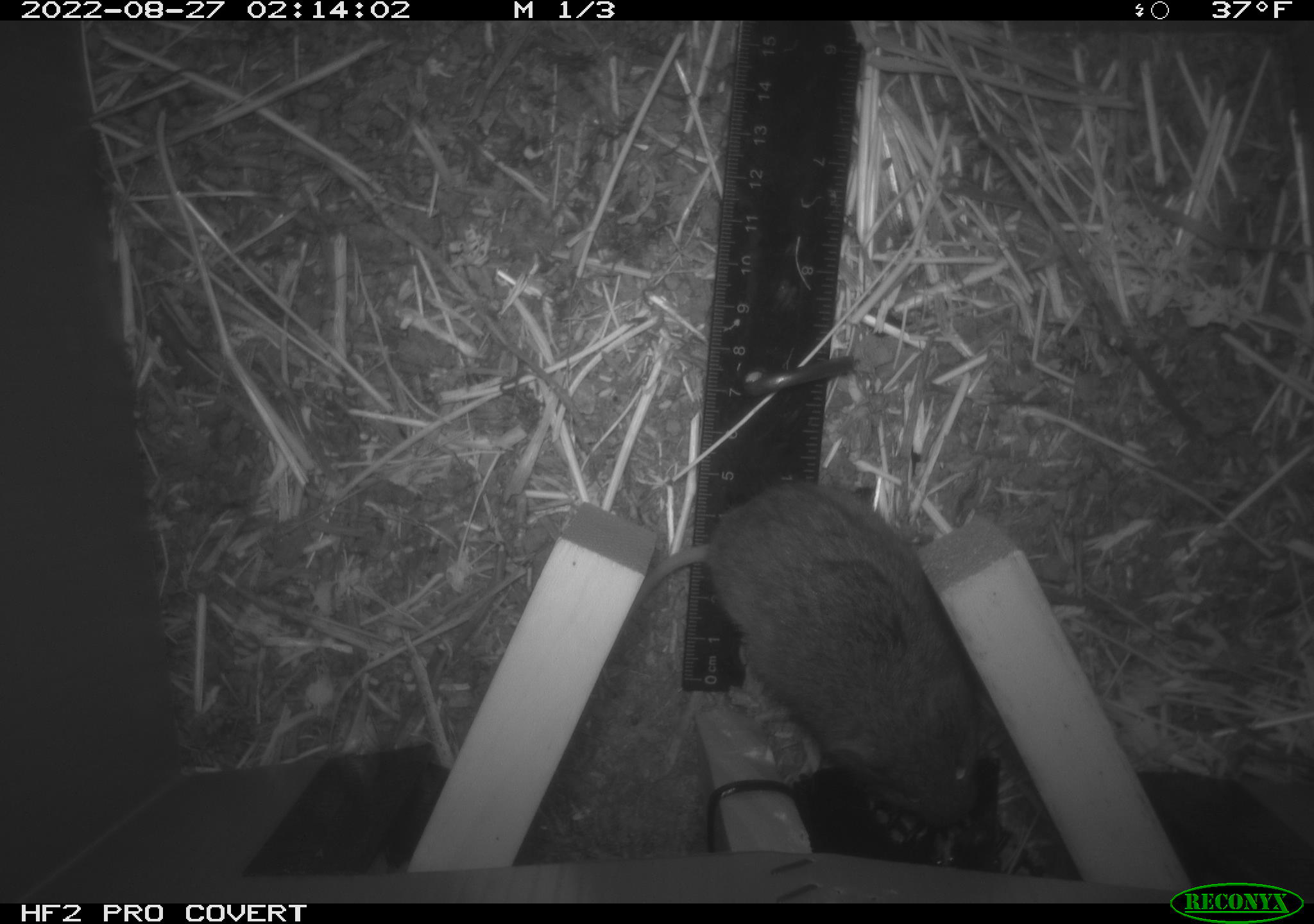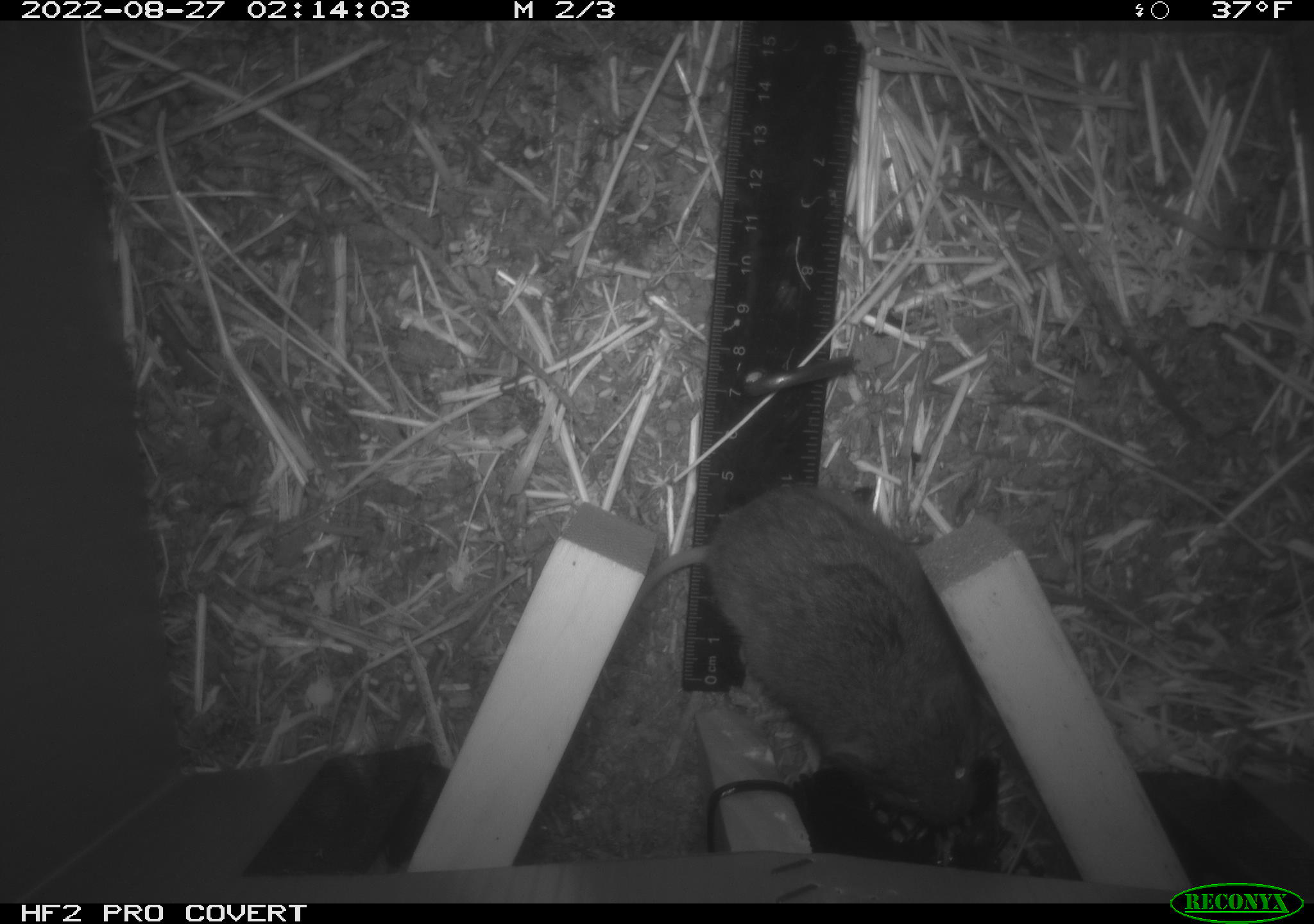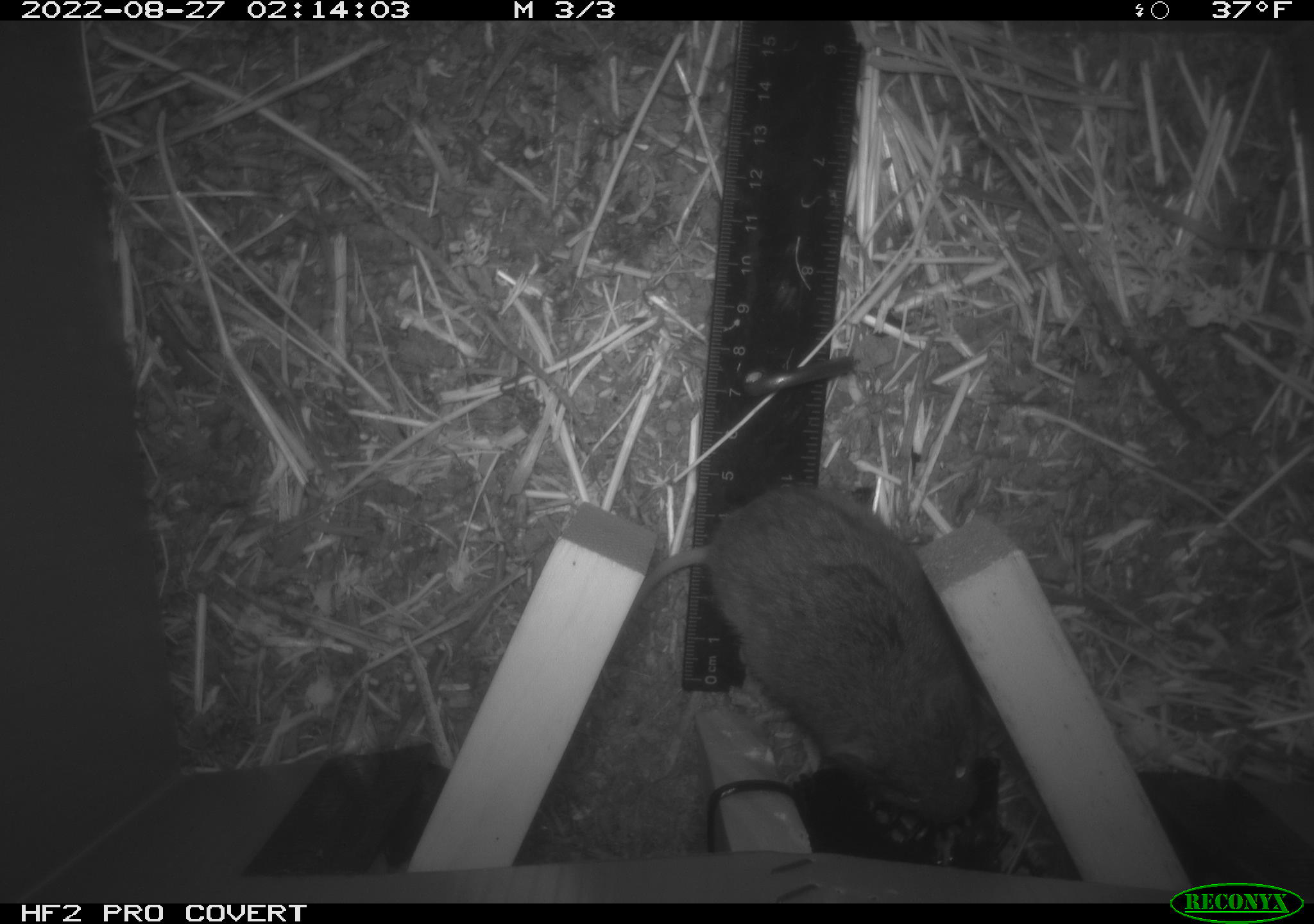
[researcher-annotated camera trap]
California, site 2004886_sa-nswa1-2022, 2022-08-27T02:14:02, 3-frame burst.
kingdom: Animalia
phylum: Chordata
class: Mammalia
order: Rodentia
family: Cricetidae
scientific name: Cricetidae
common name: hamsters, voles, lemmings, and allies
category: cricetidae family